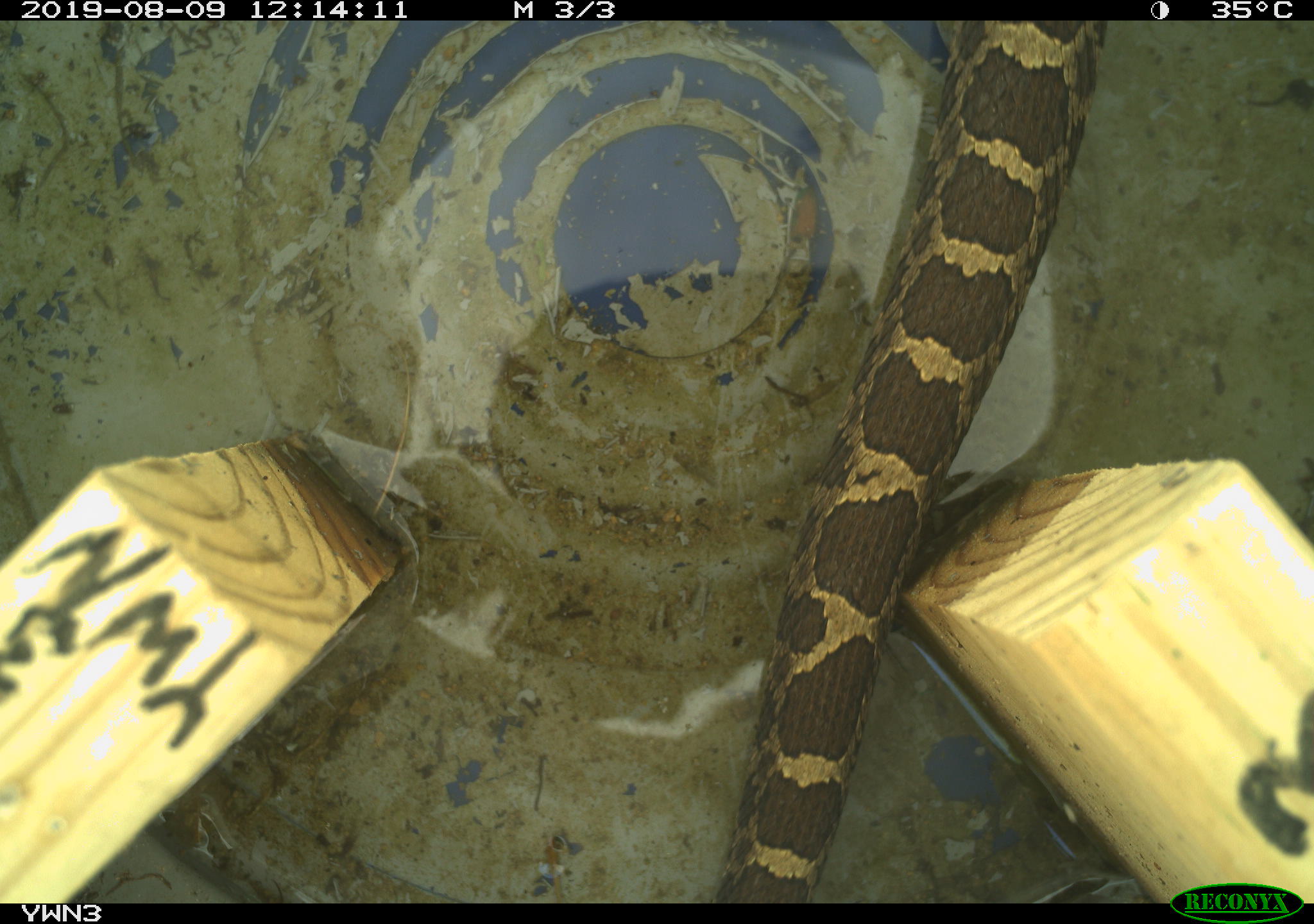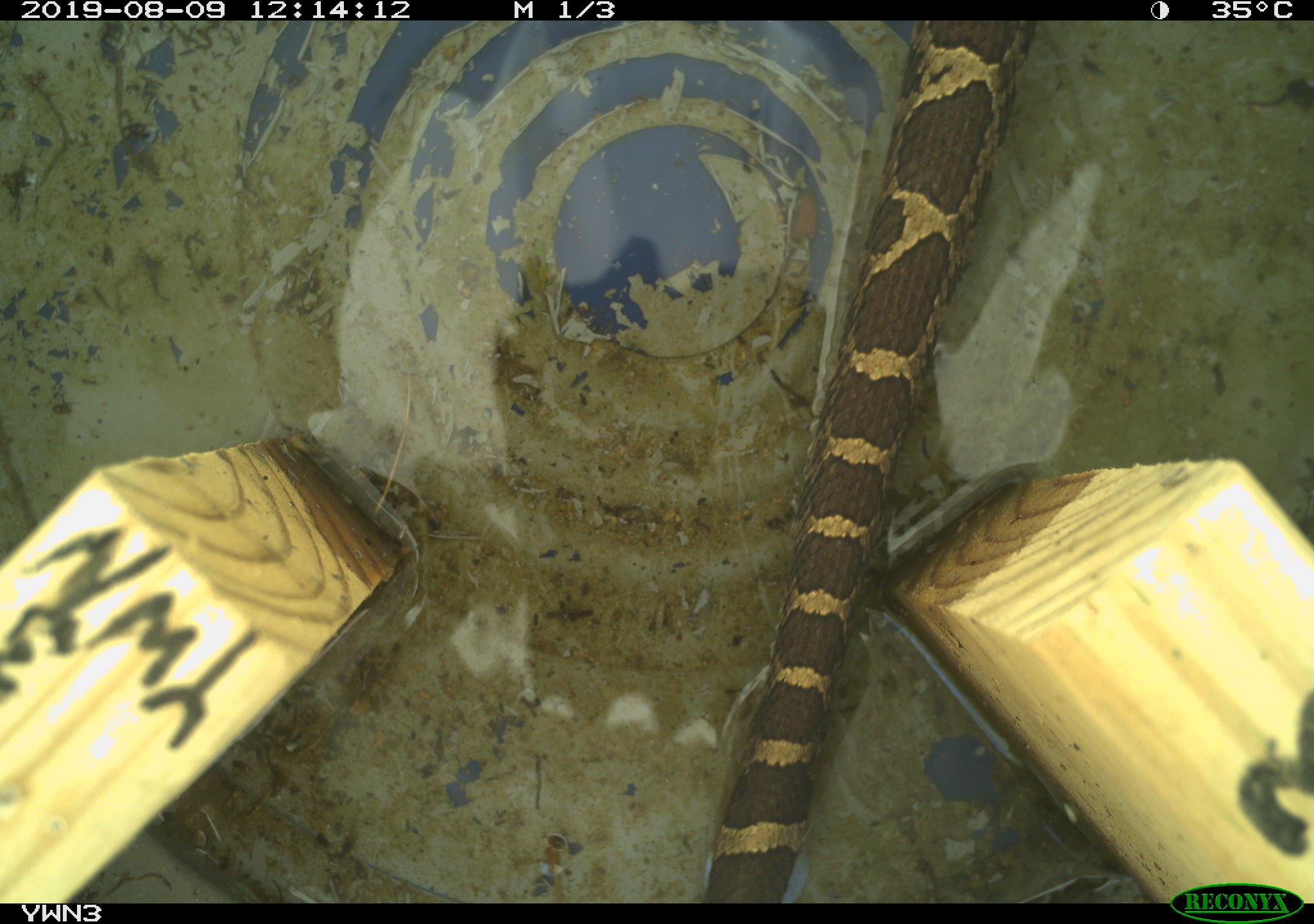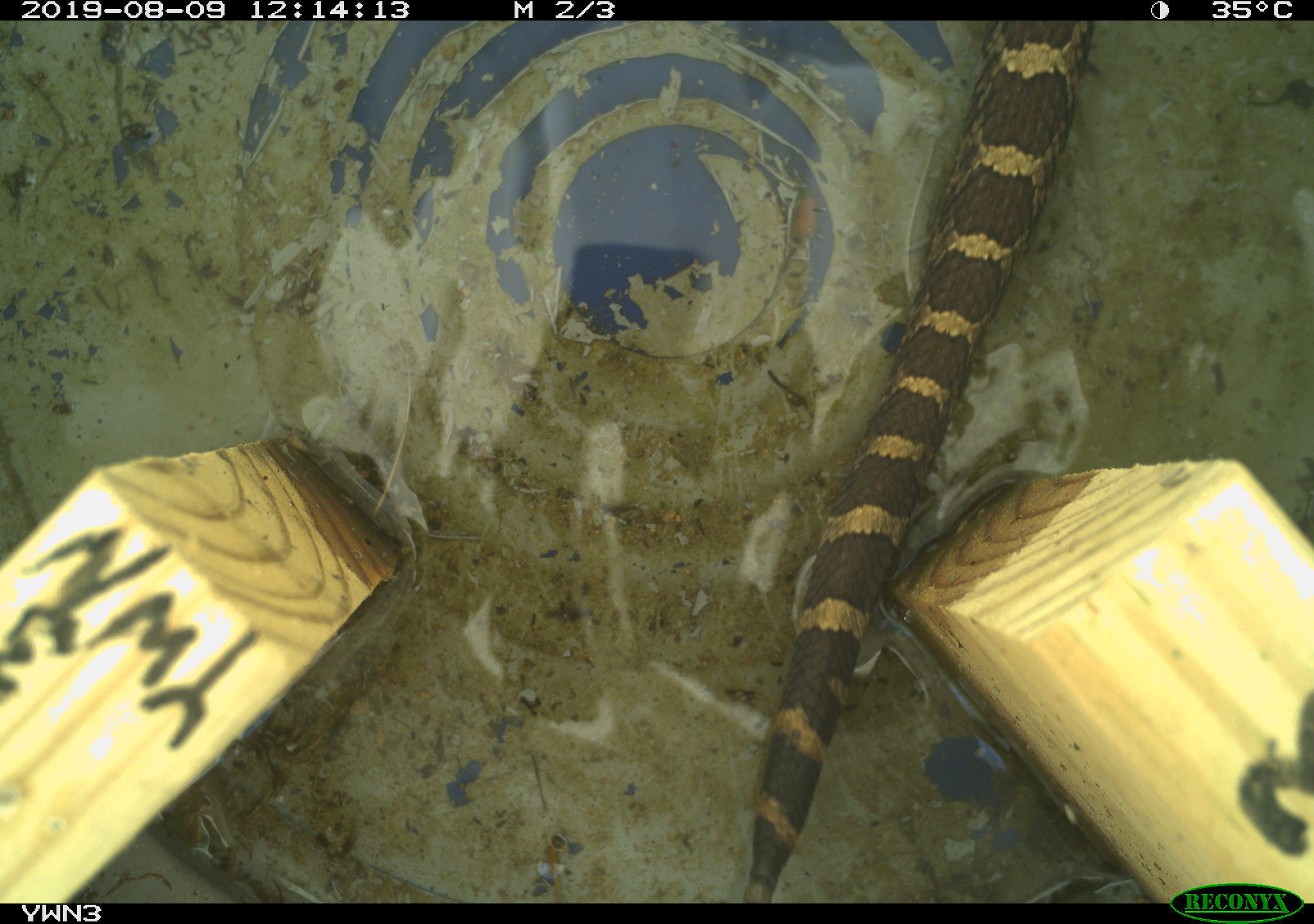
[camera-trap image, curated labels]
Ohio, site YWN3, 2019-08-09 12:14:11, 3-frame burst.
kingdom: Animalia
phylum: Chordata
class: Reptilia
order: Squamata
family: Viperidae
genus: Sistrurus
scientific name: Sistrurus catenatus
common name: eastern massasauga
Eastern massasauga (Sistrurus catenatus).